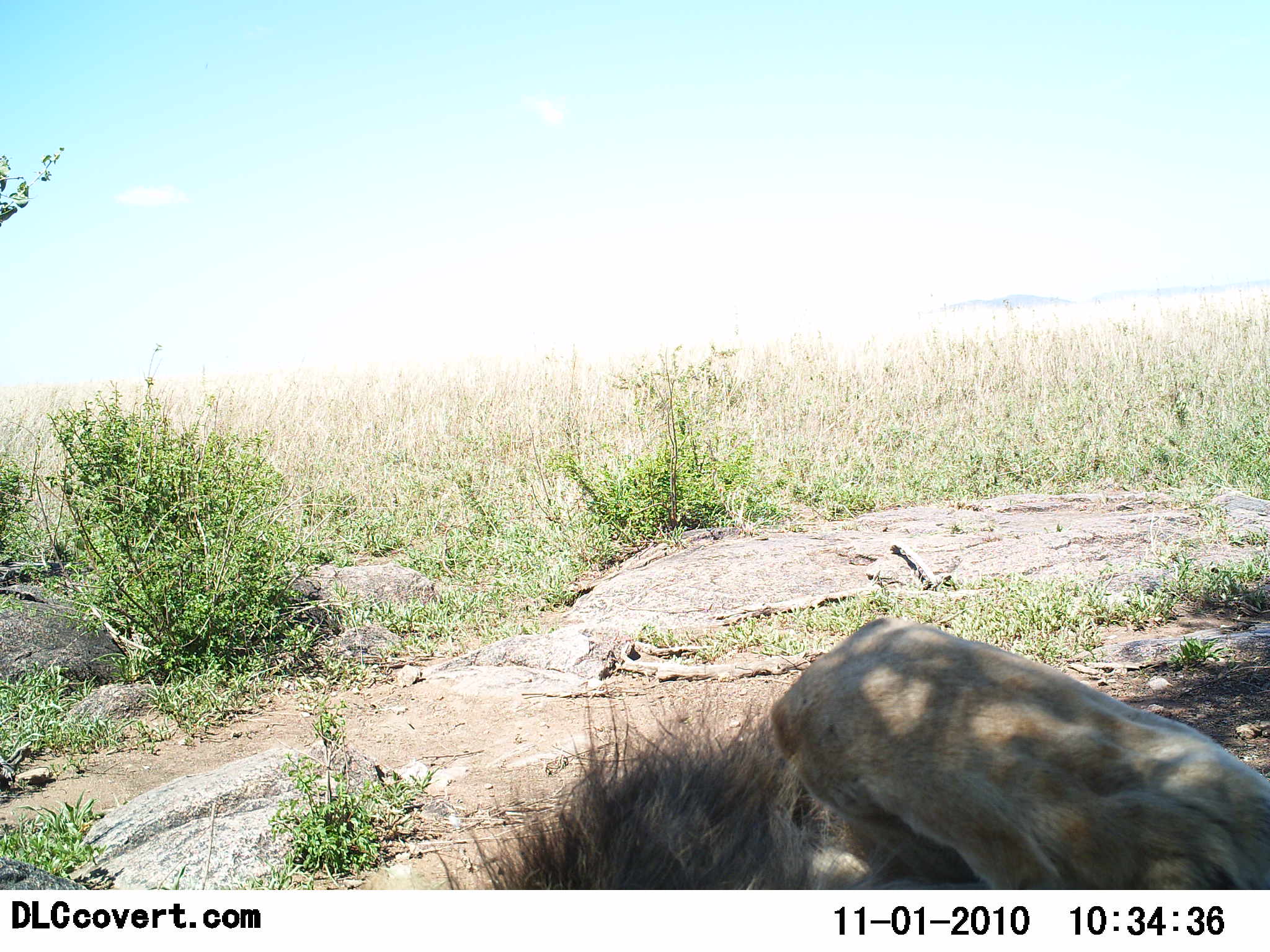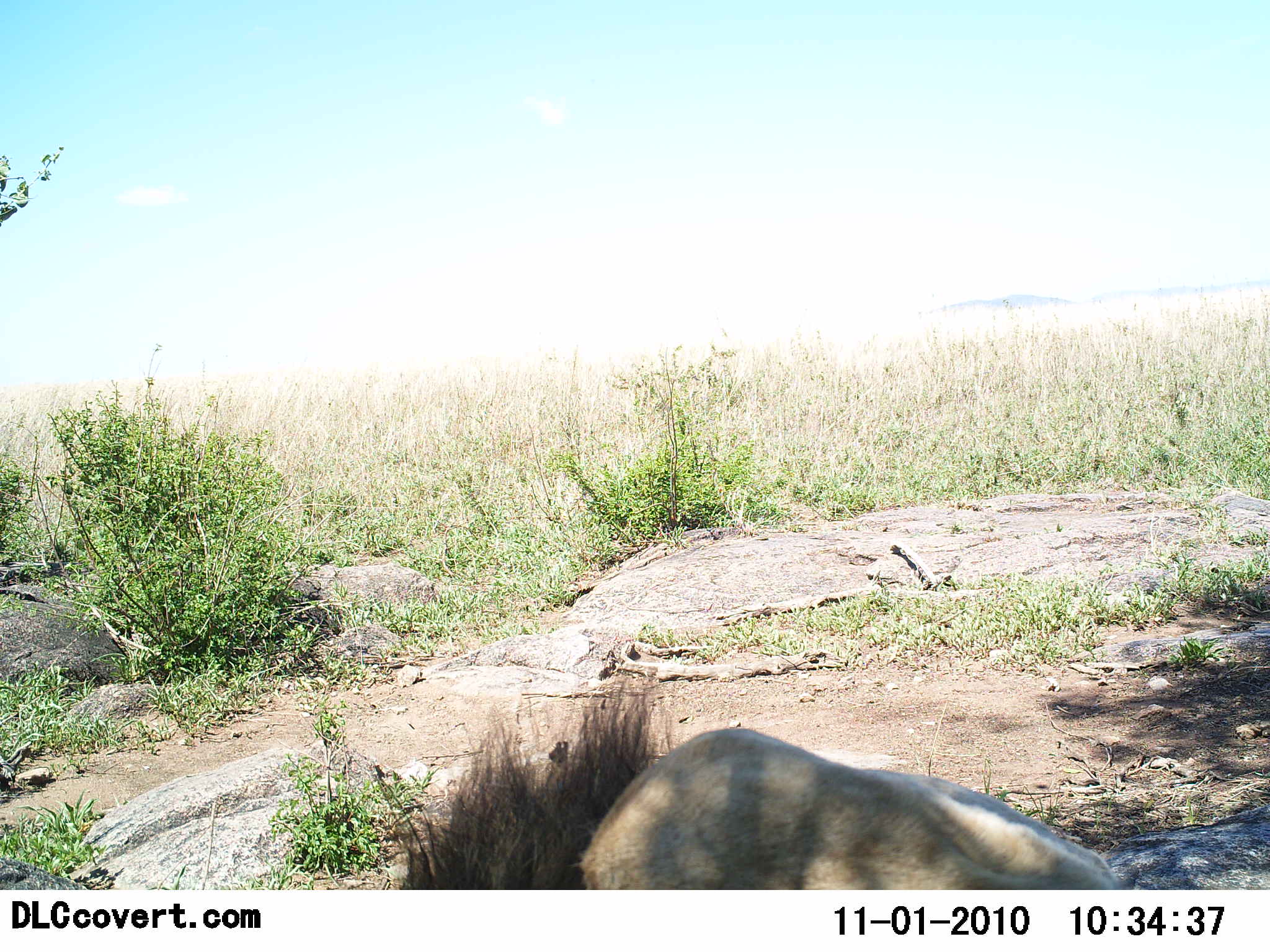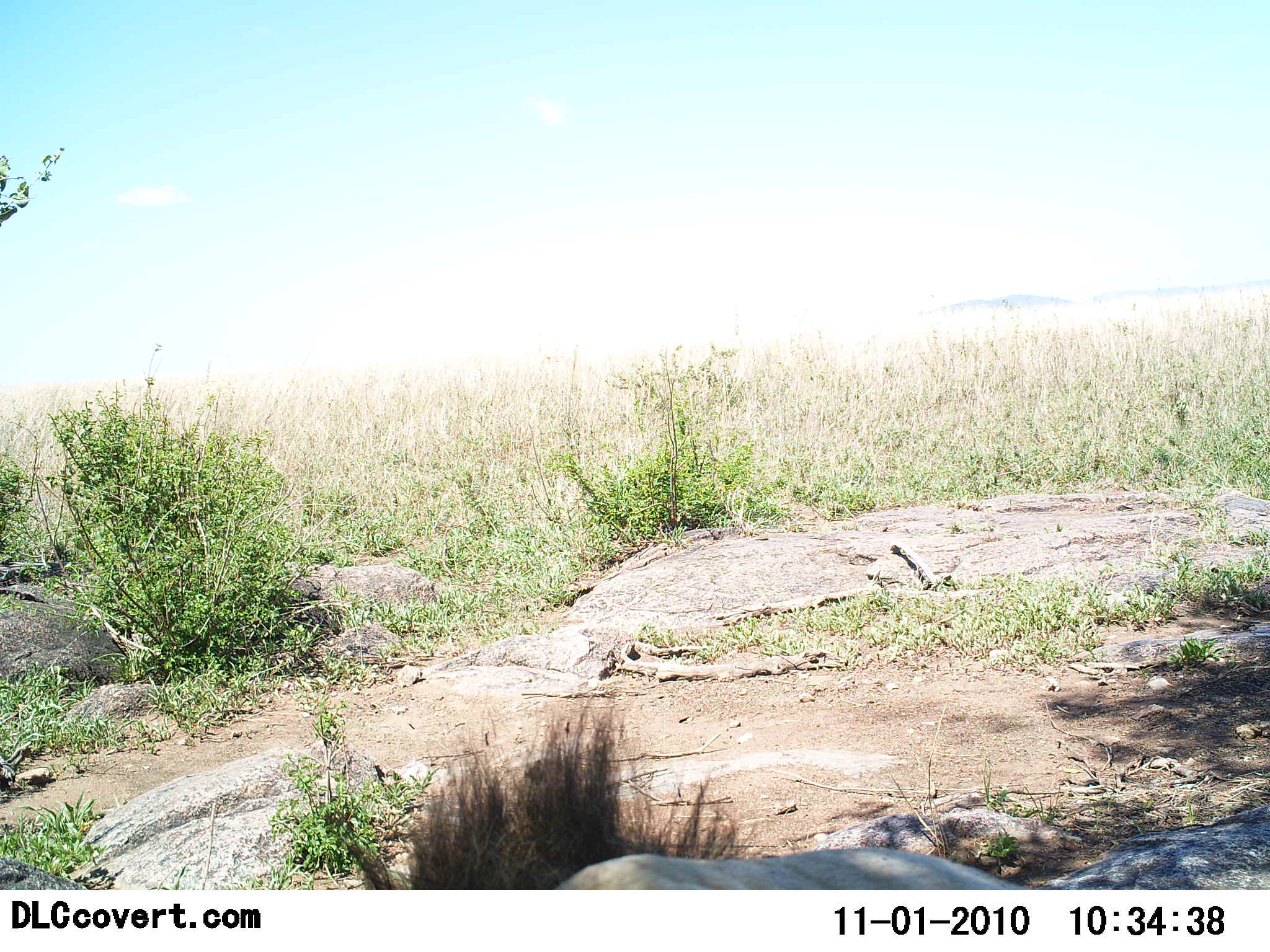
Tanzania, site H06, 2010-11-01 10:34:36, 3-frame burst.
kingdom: Animalia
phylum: Chordata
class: Mammalia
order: Carnivora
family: Felidae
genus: Panthera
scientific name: Panthera leo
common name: lion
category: lionmale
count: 1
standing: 6%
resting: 81%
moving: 6%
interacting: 6%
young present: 0%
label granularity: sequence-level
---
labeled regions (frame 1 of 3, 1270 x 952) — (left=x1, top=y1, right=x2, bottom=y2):
animal: (left=436, top=617, right=1270, bottom=891)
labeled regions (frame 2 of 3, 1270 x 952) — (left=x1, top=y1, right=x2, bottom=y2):
animal: (left=383, top=678, right=1113, bottom=891)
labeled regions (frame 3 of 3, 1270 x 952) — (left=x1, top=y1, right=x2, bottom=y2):
animal: (left=347, top=695, right=1033, bottom=891)